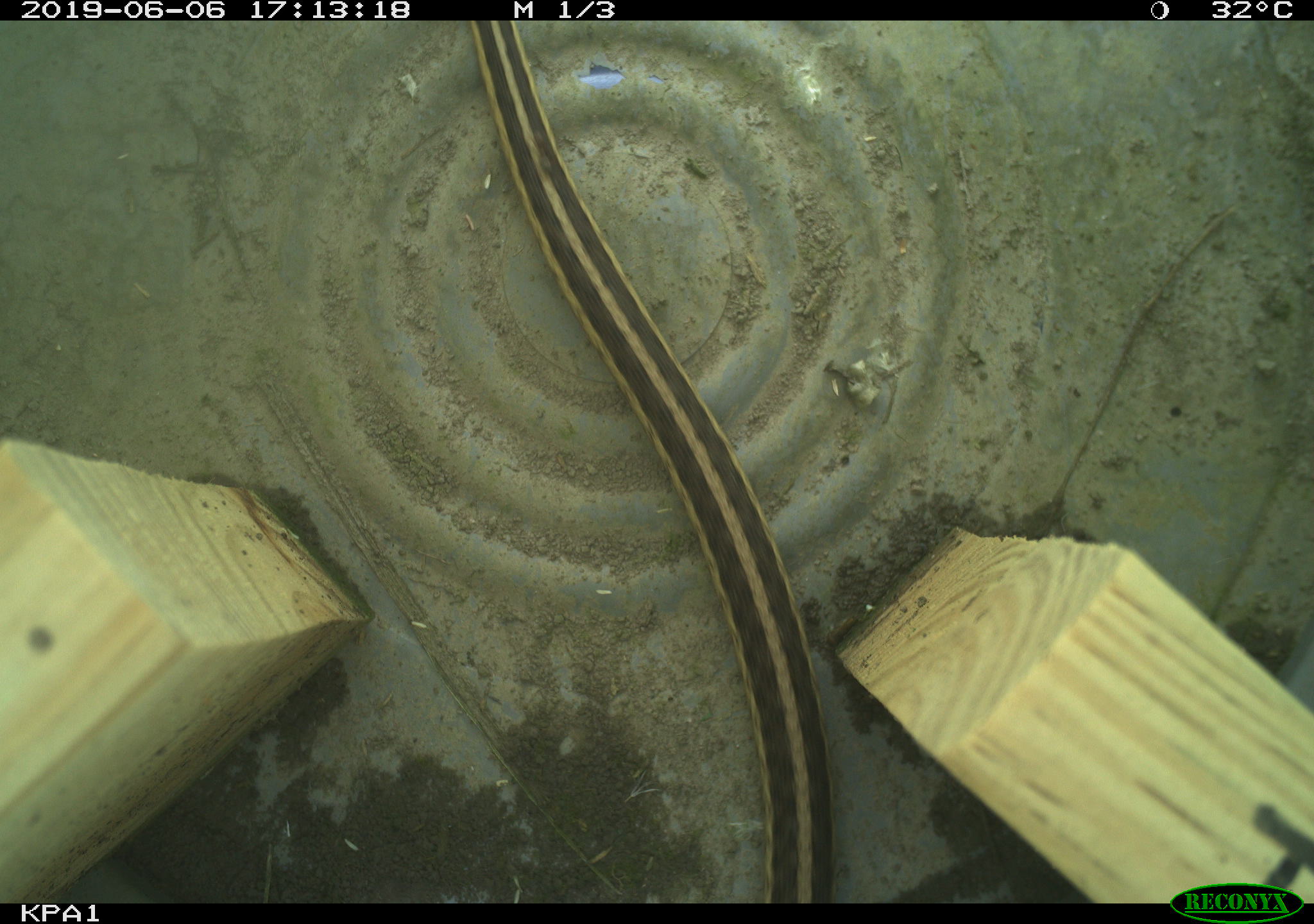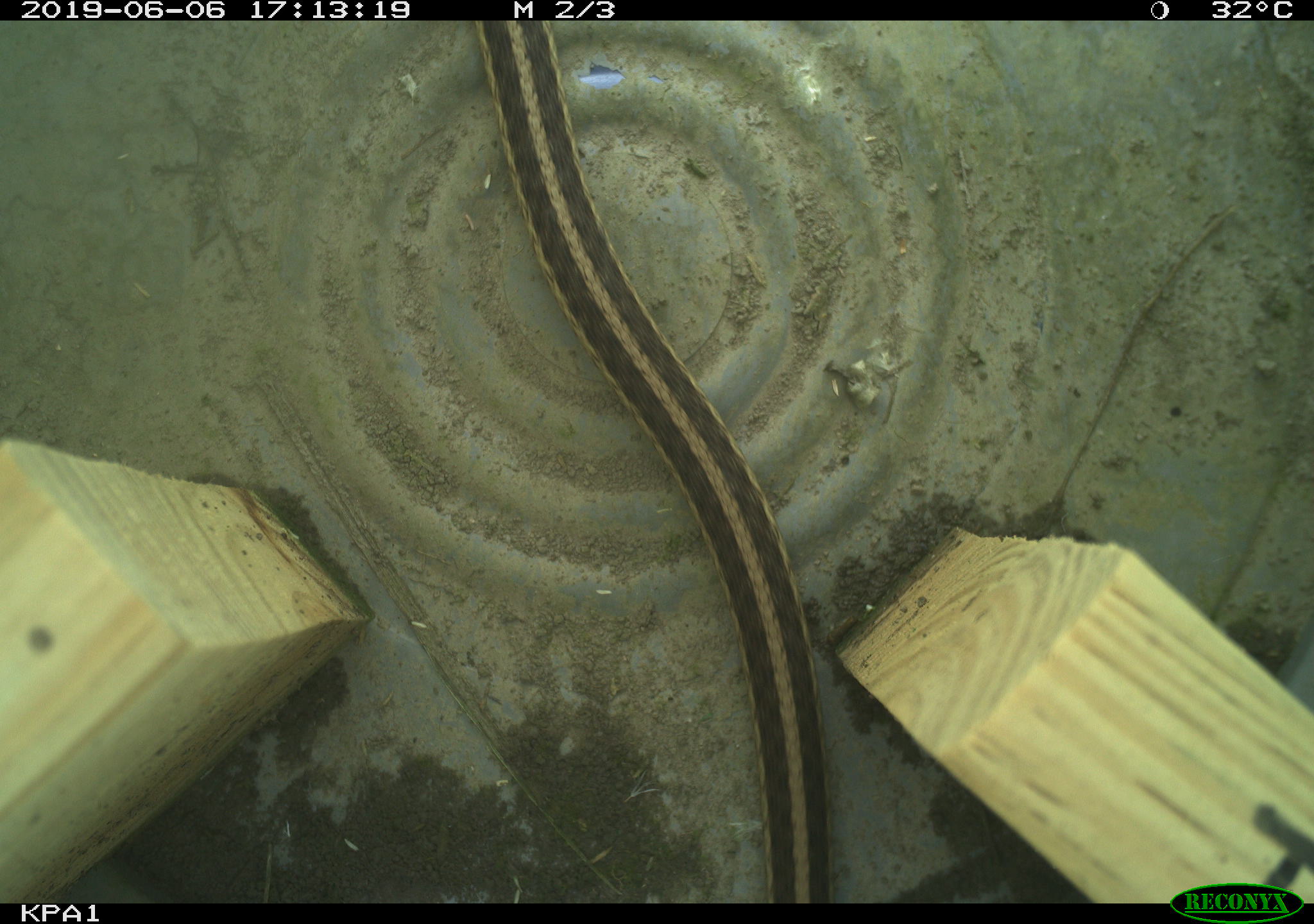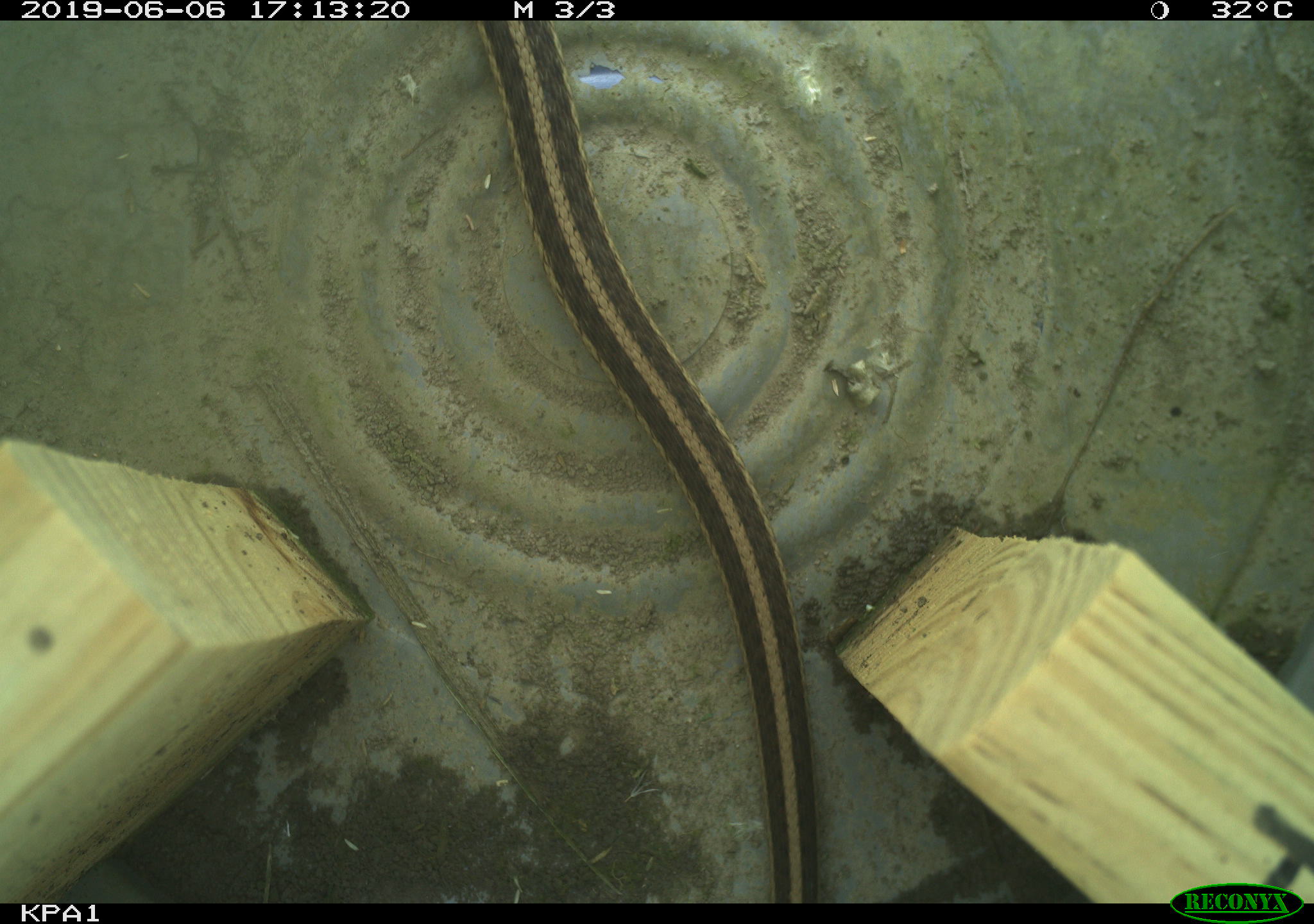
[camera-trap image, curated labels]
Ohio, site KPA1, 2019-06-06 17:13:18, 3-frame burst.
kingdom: Animalia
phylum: Chordata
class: Reptilia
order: Squamata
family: Colubridae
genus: Thamnophis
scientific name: Thamnophis sirtalis sirtalis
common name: eastern gartersnake